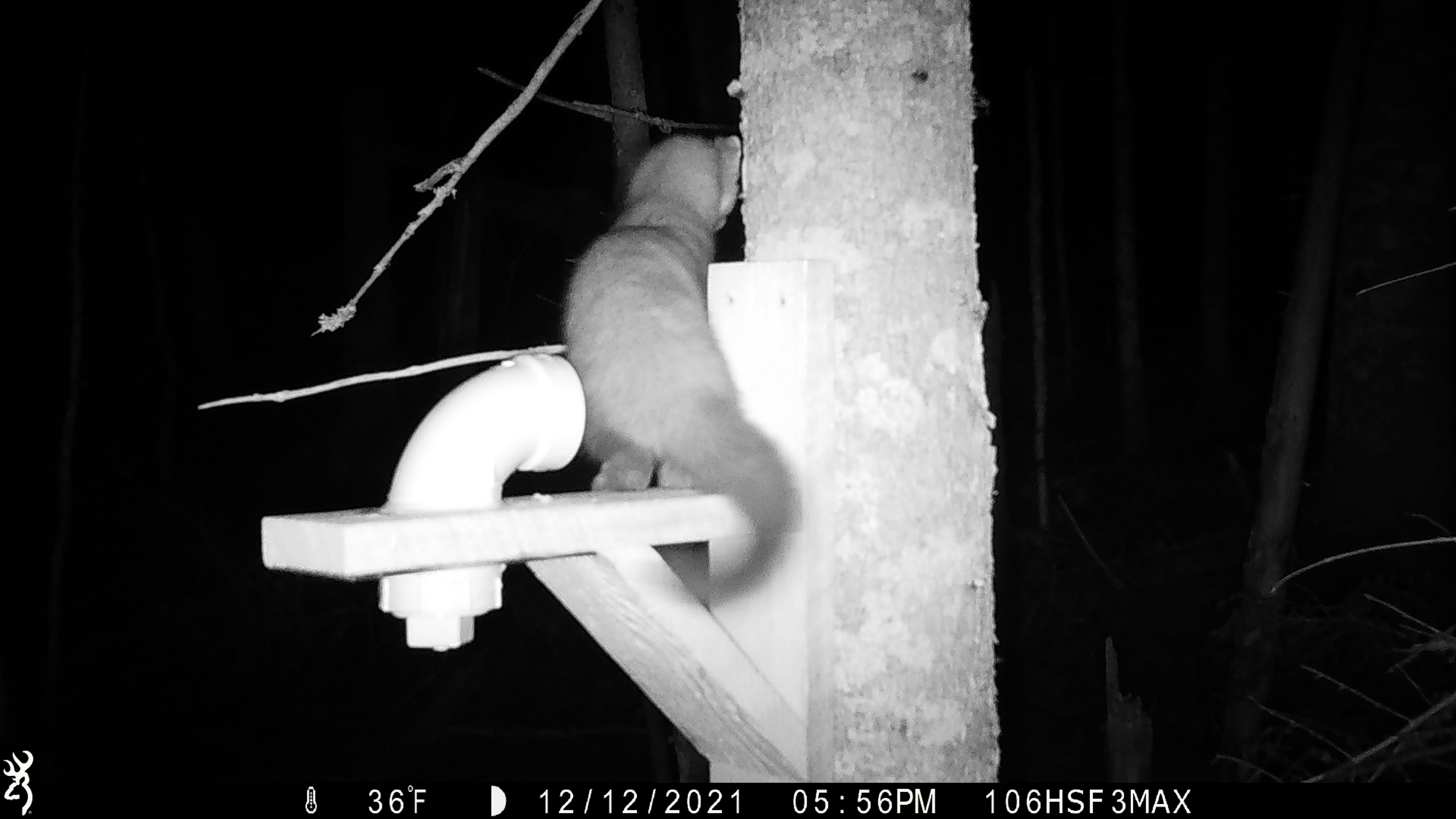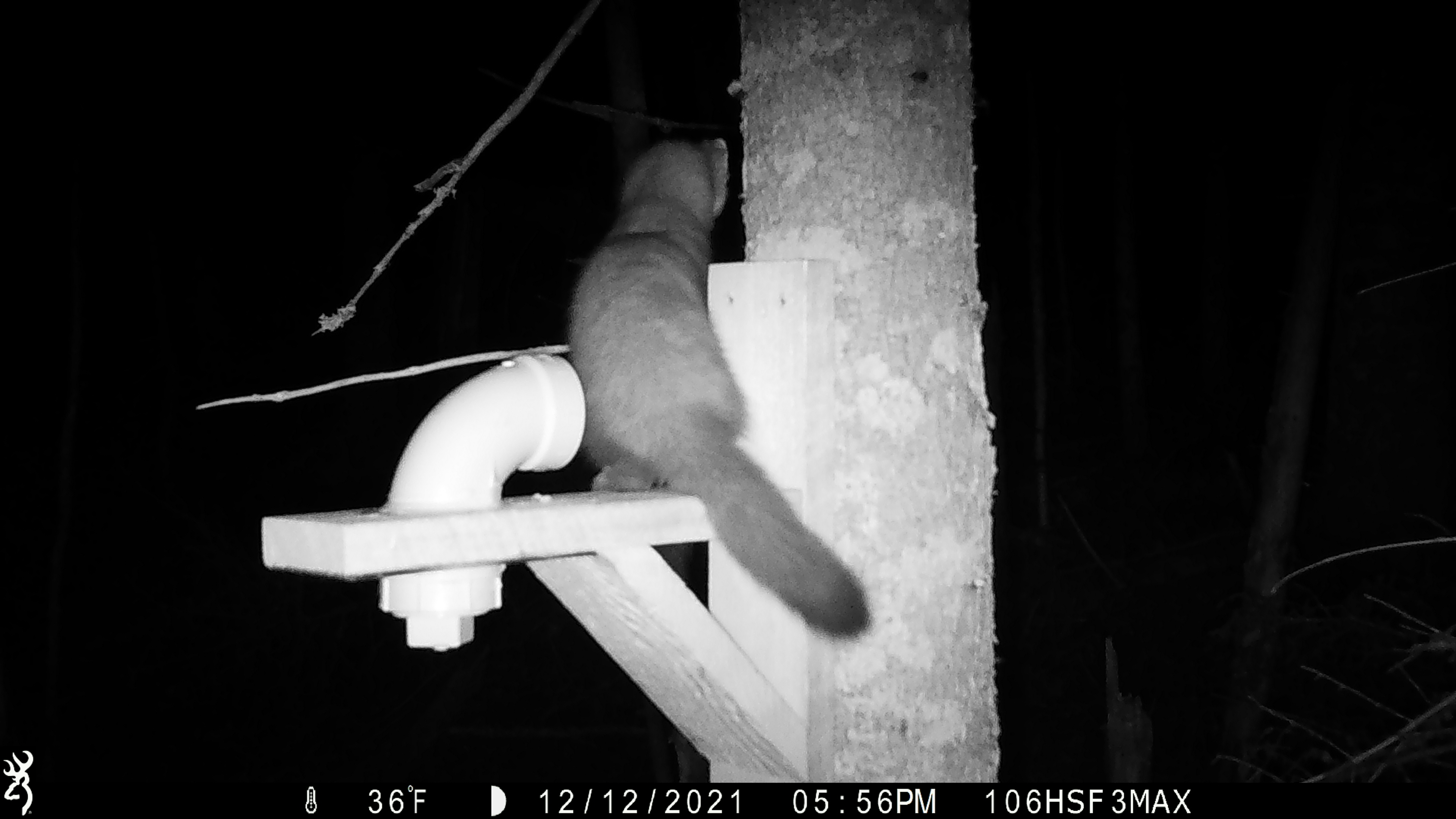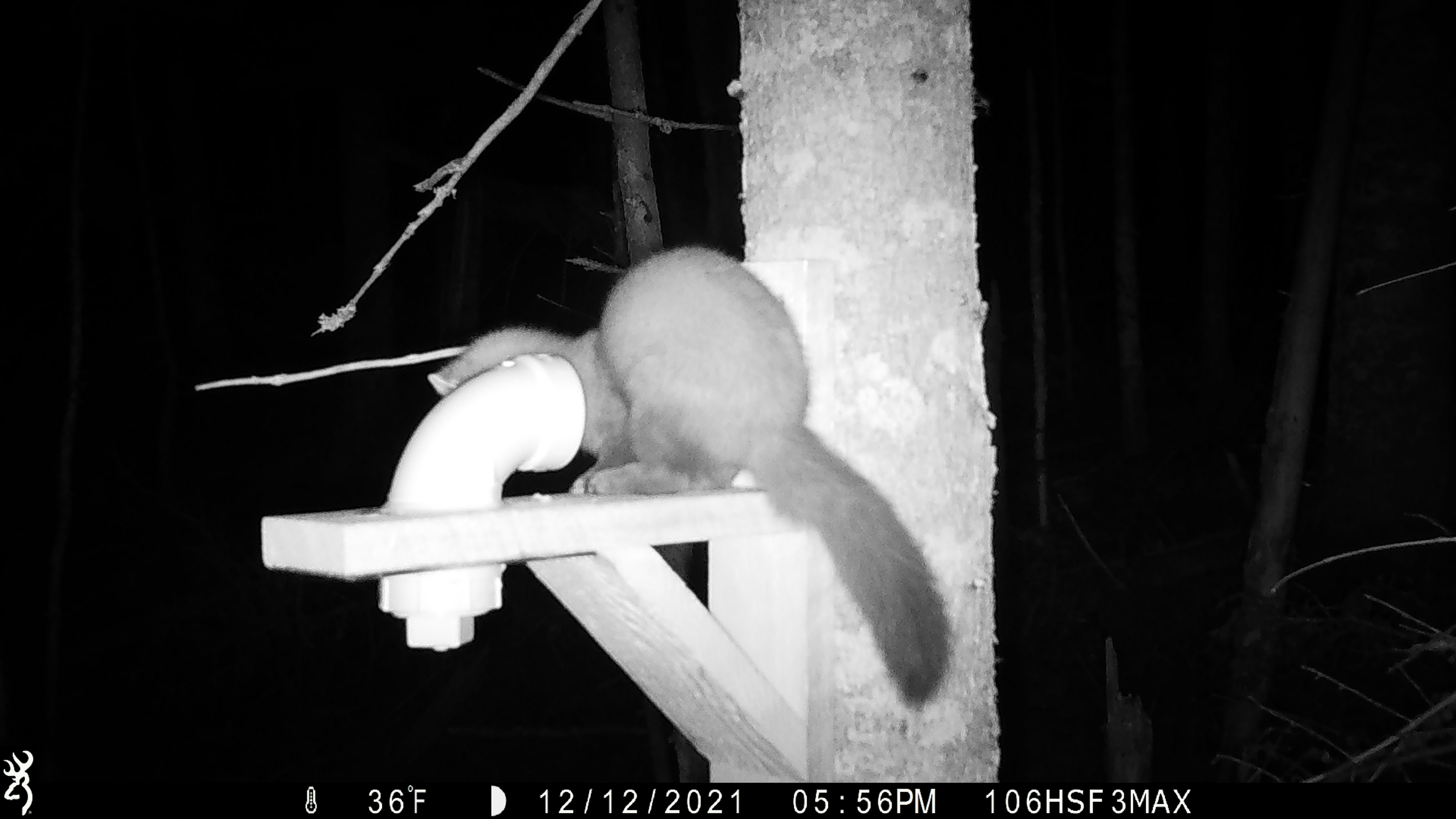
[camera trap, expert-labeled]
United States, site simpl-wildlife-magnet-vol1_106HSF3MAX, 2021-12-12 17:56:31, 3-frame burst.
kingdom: Animalia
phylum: Chordata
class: Mammalia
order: Carnivora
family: Mustelidae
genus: Martes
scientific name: Martes americana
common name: american marten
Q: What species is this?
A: American marten (Martes americana).